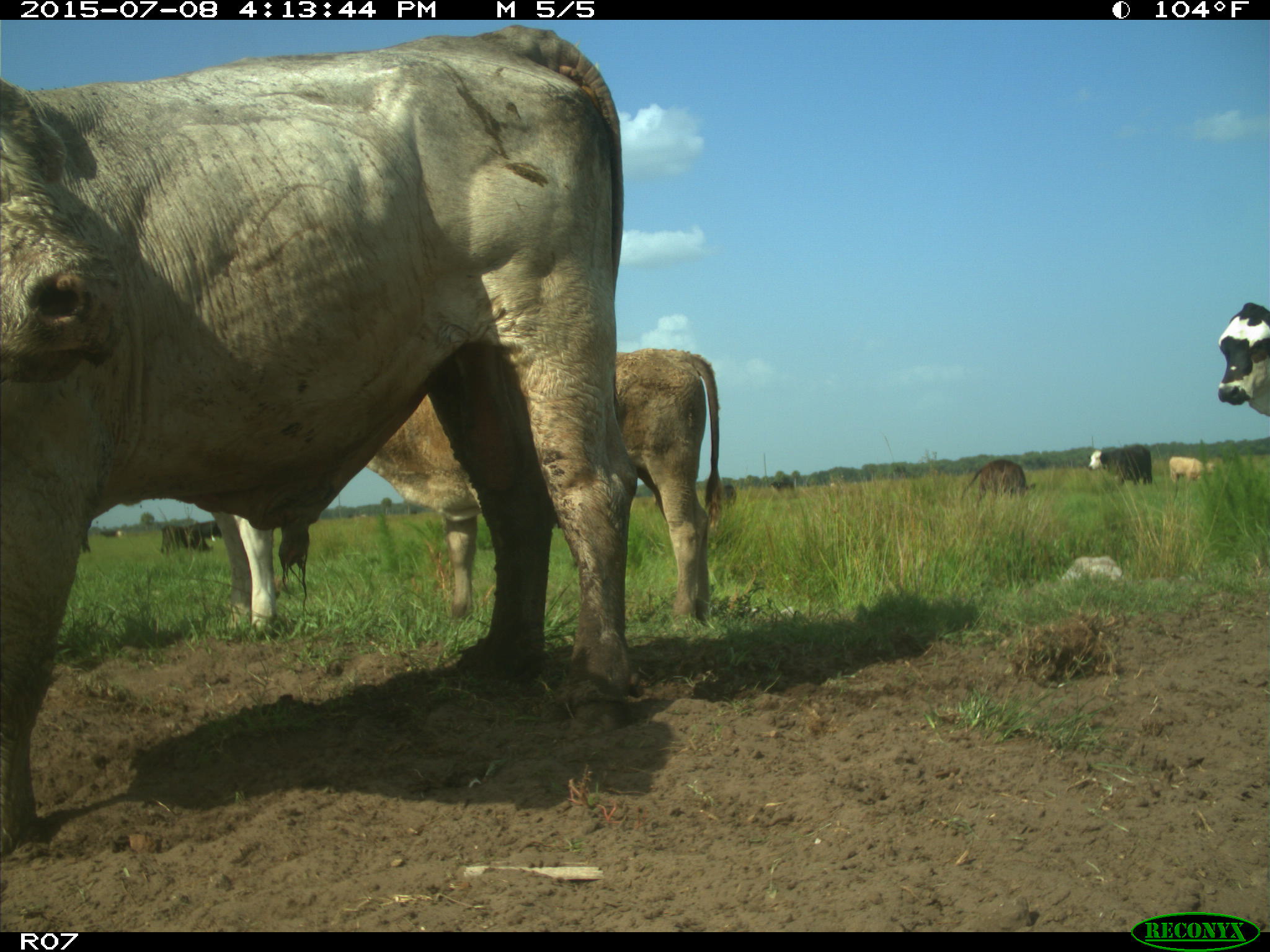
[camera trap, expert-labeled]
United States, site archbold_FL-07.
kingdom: Animalia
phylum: Chordata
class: Mammalia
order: Artiodactyla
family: Bovidae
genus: Bos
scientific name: Bos taurus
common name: domestic cow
Bos taurus (domestic cow).